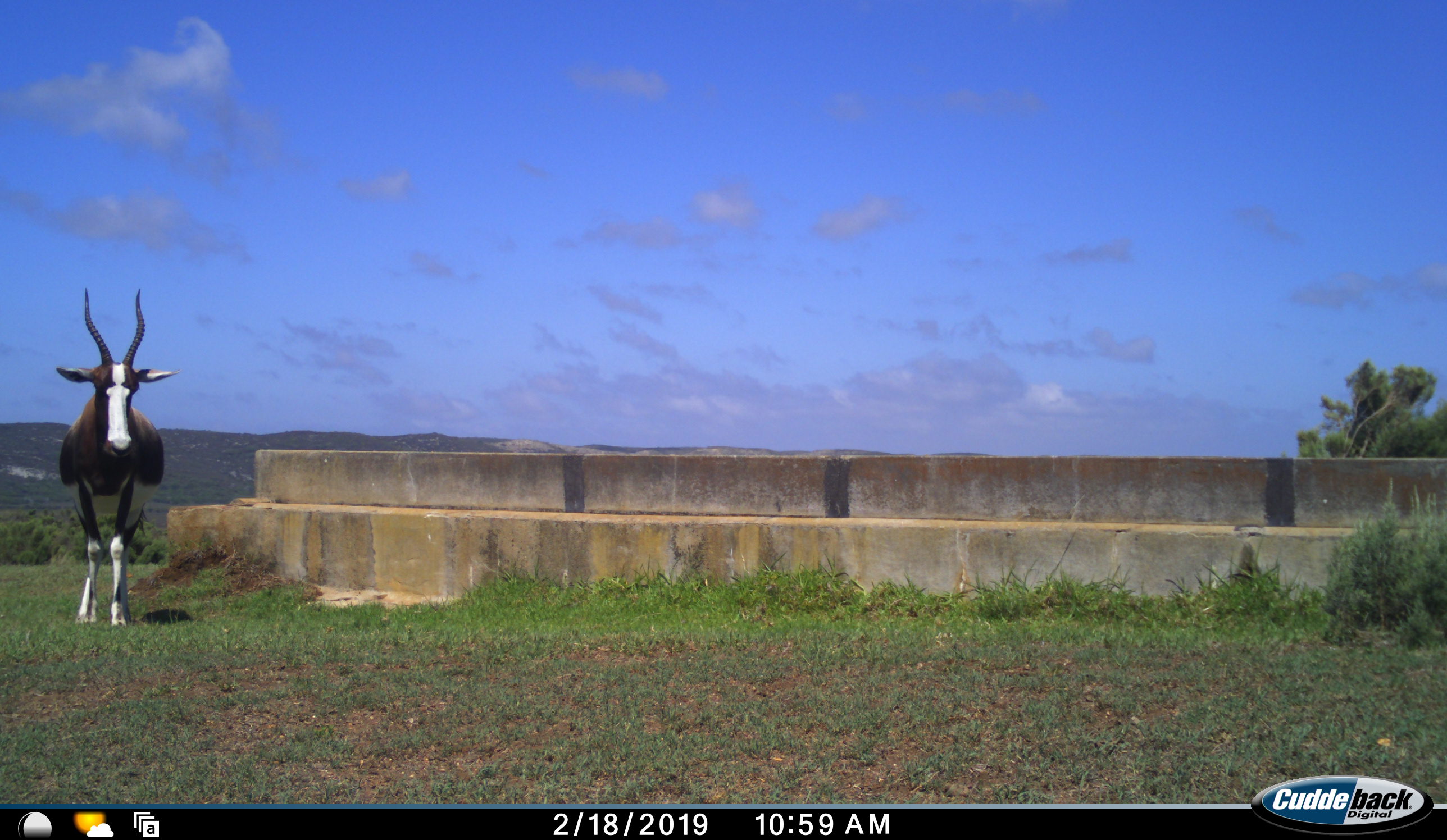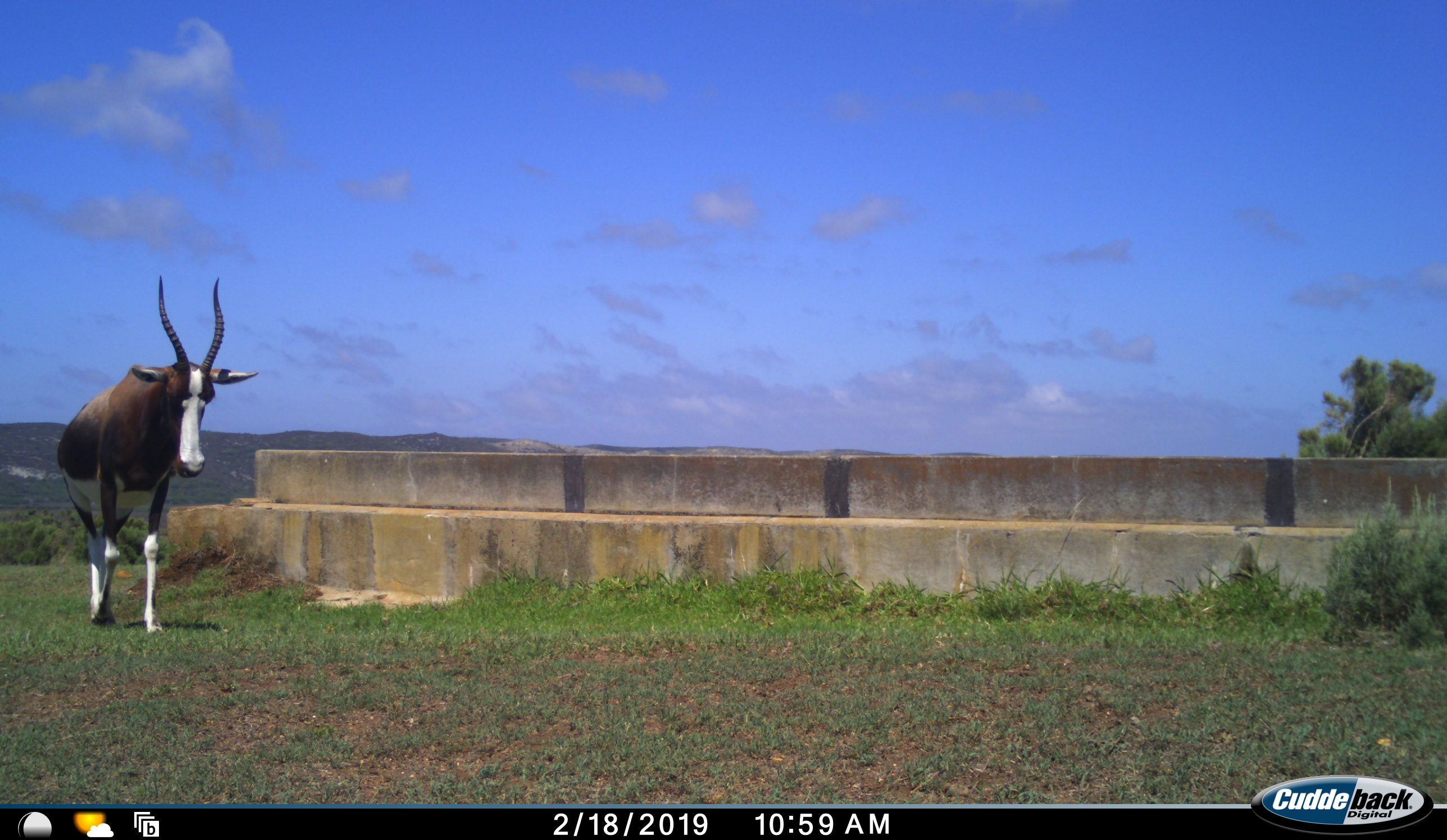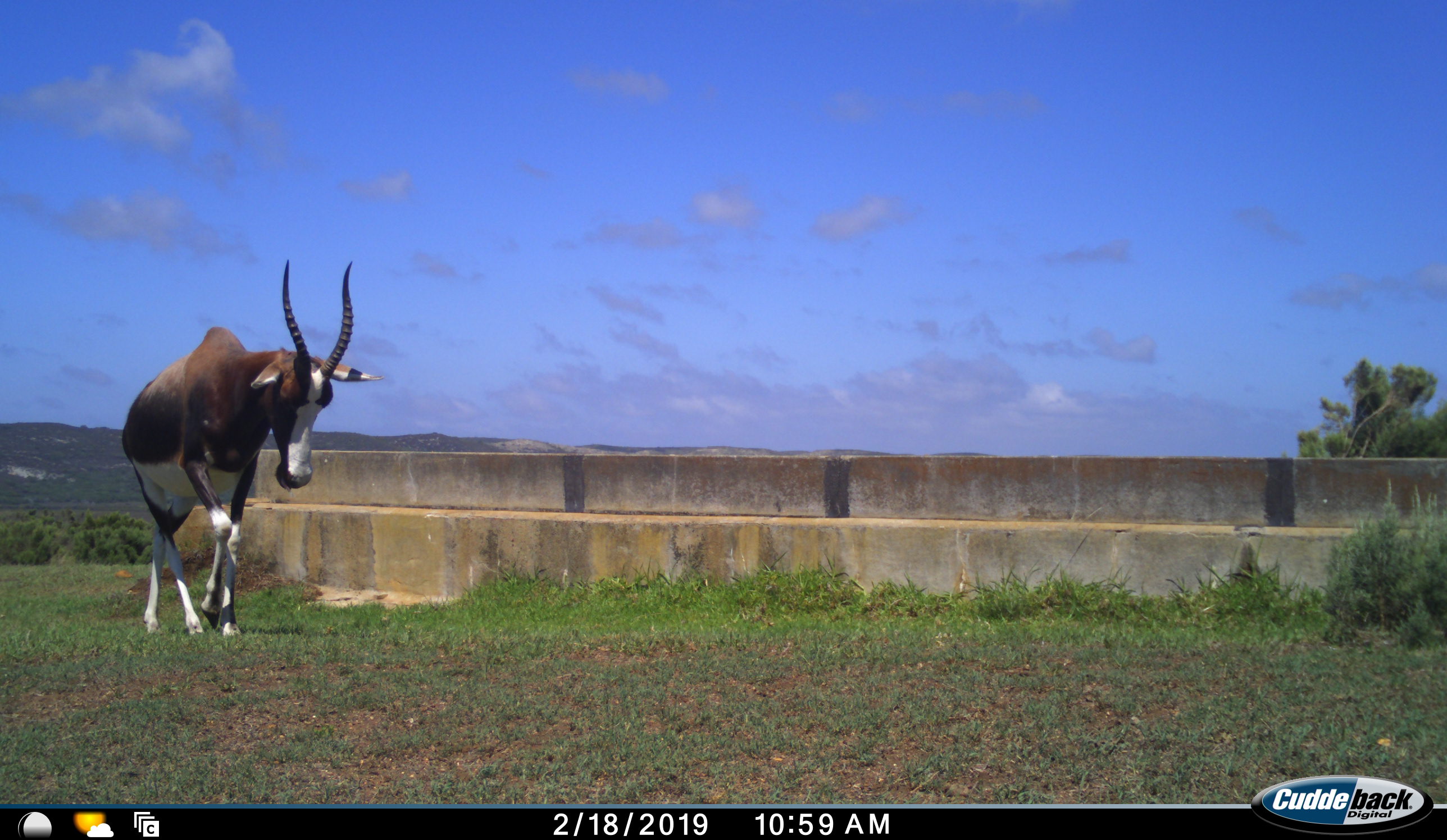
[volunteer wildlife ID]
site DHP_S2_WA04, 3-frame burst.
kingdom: Animalia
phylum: Chordata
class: Mammalia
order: Artiodactyla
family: Bovidae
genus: Damaliscus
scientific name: Damaliscus pygargus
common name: bontebok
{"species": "bontebok (Damaliscus pygargus)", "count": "1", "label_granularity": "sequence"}